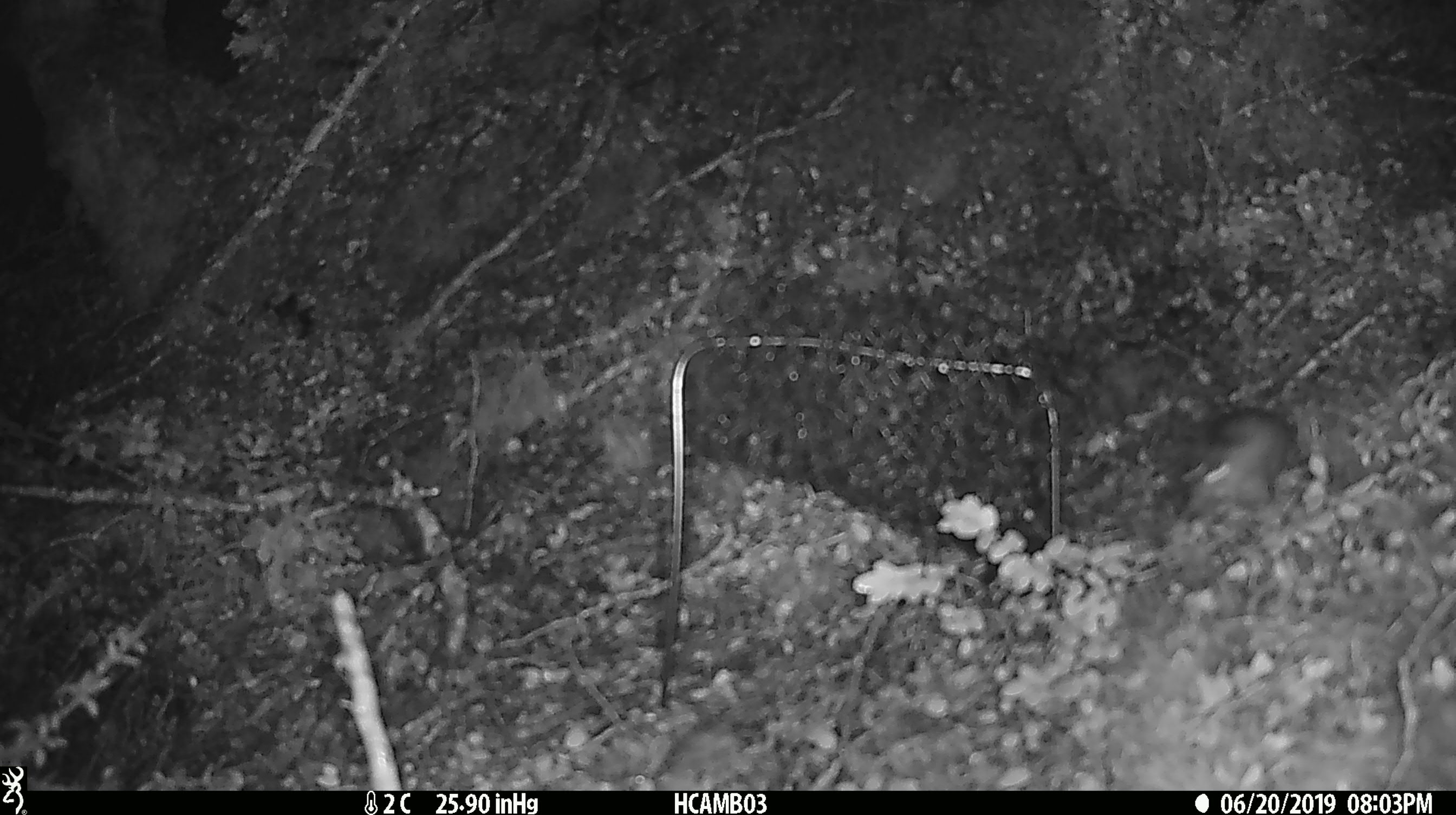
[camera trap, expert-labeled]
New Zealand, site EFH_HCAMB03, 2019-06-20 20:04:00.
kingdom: Animalia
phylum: Chordata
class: Mammalia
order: Rodentia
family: Muridae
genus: Mus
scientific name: Mus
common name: mouse